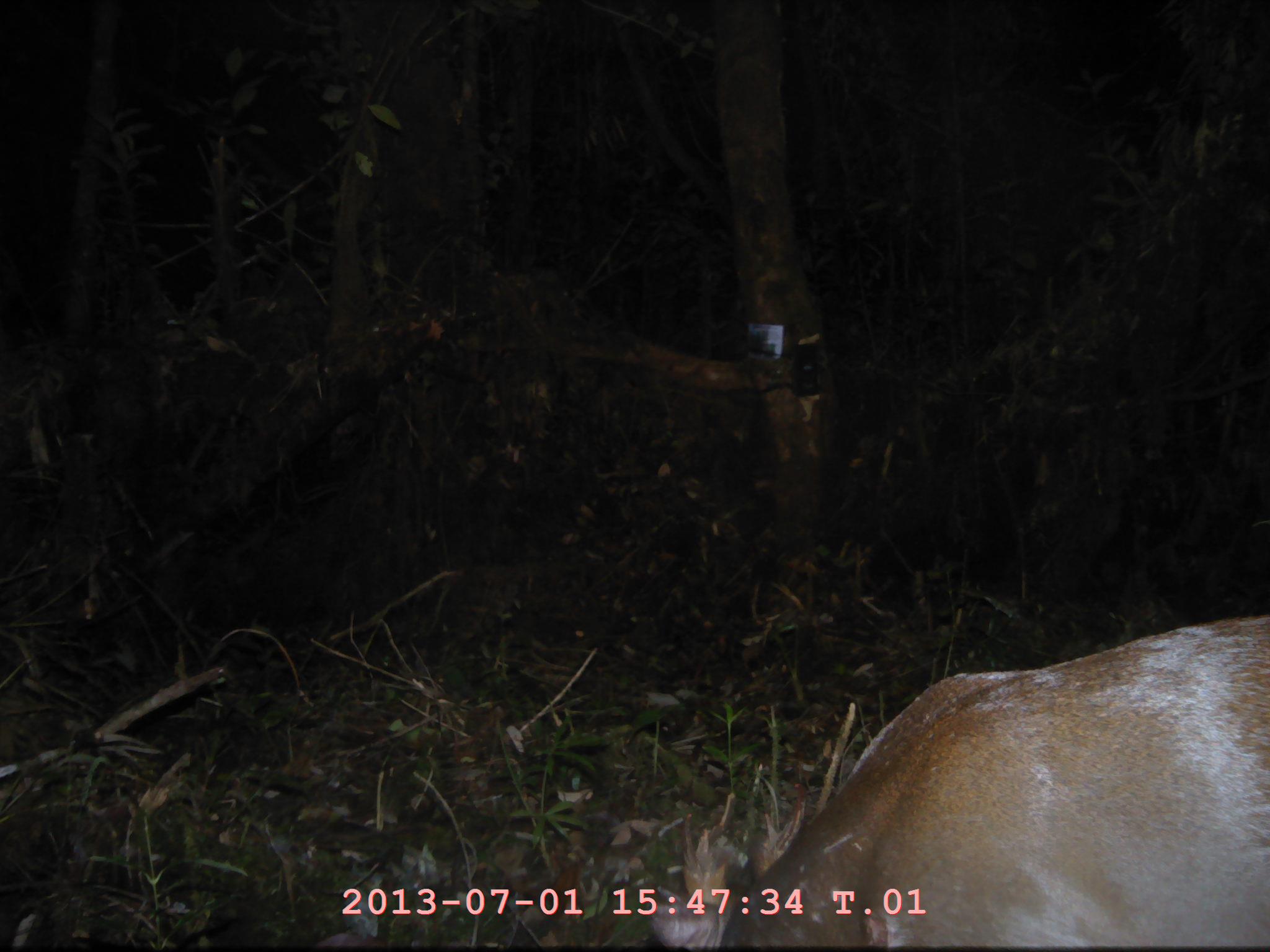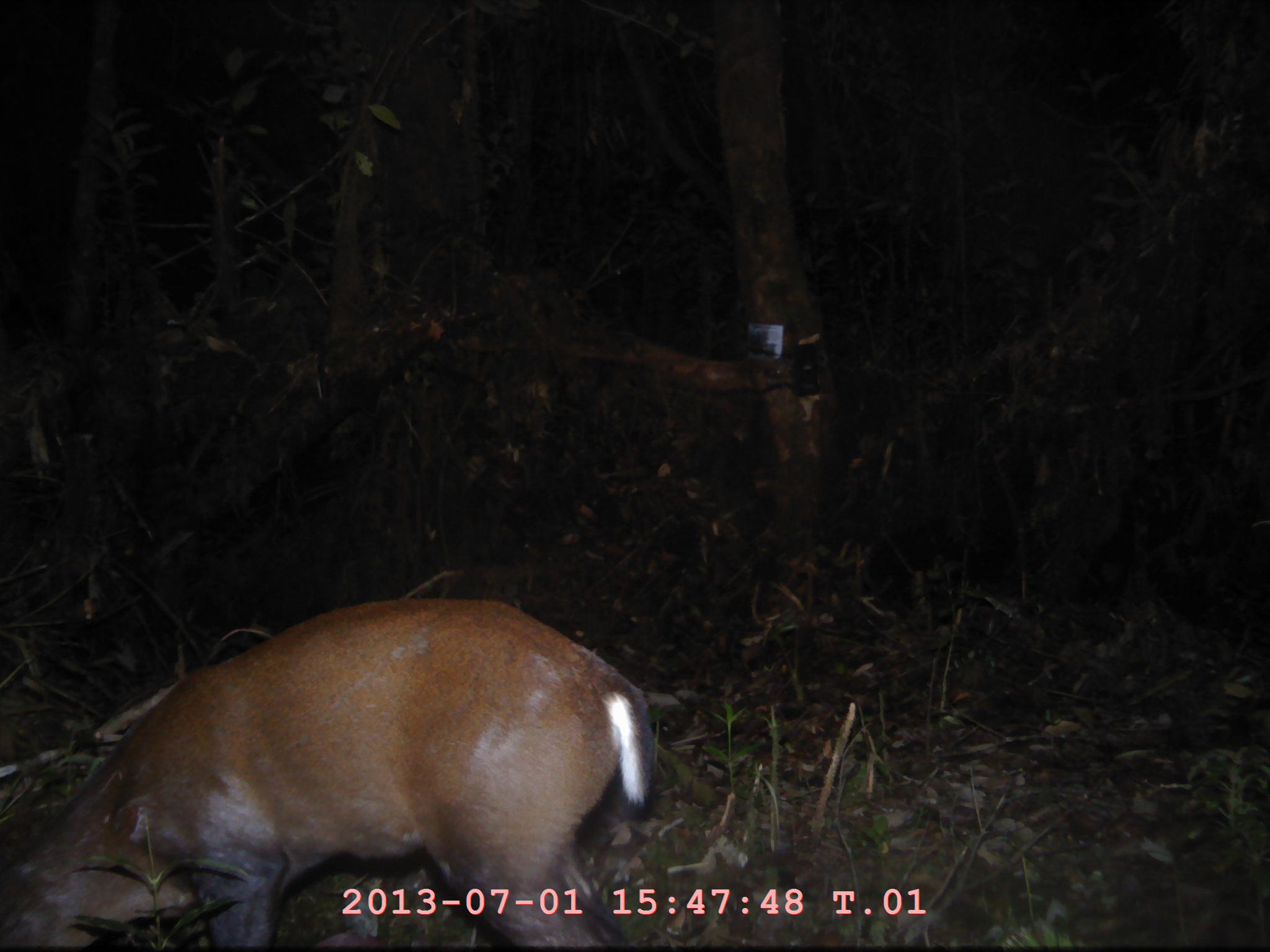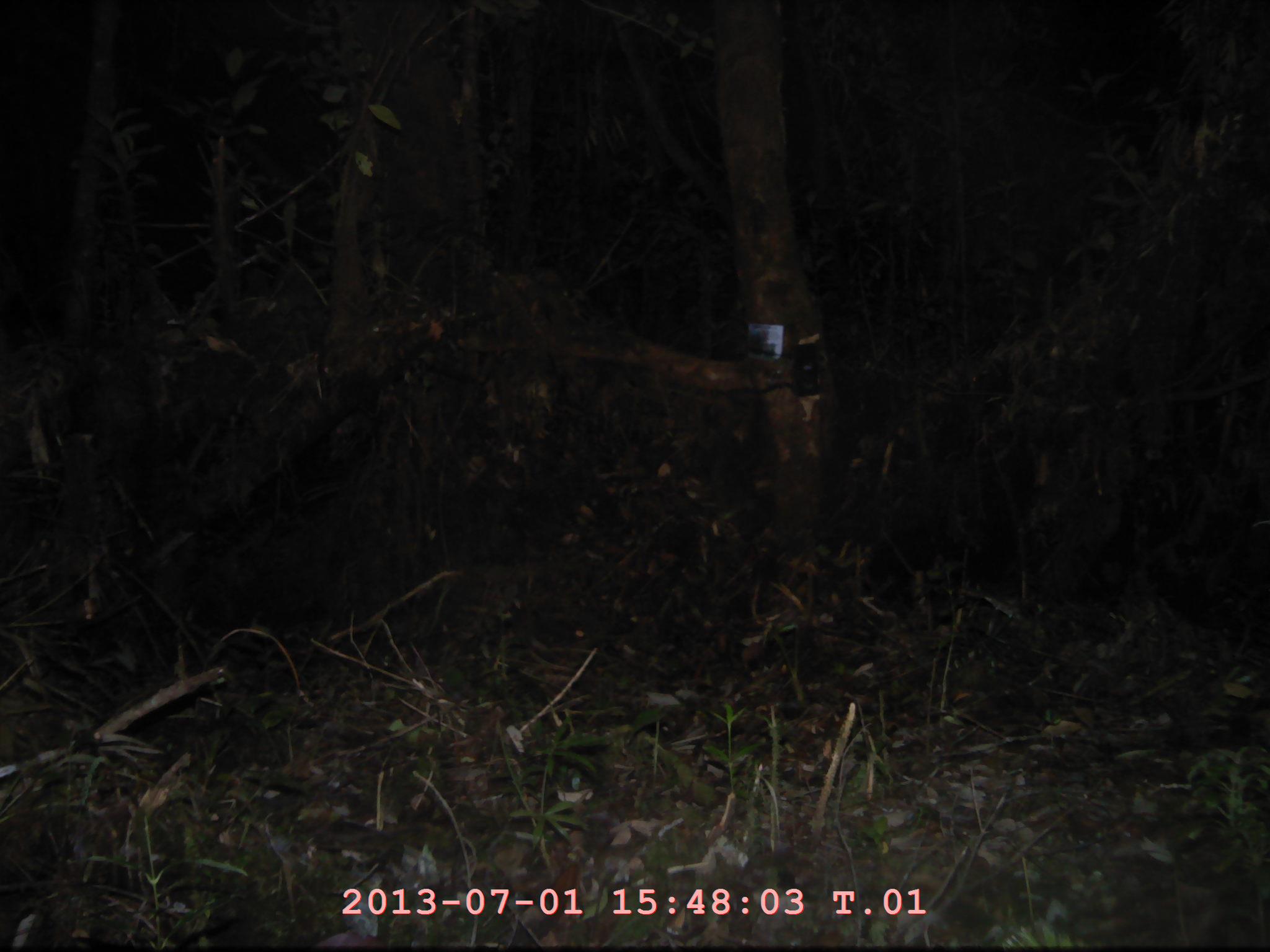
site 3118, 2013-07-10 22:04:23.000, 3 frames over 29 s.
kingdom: Animalia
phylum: Chordata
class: Mammalia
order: Artiodactyla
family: Cervidae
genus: Muntiacus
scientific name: Muntiacus muntjak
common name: southern red muntjac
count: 1